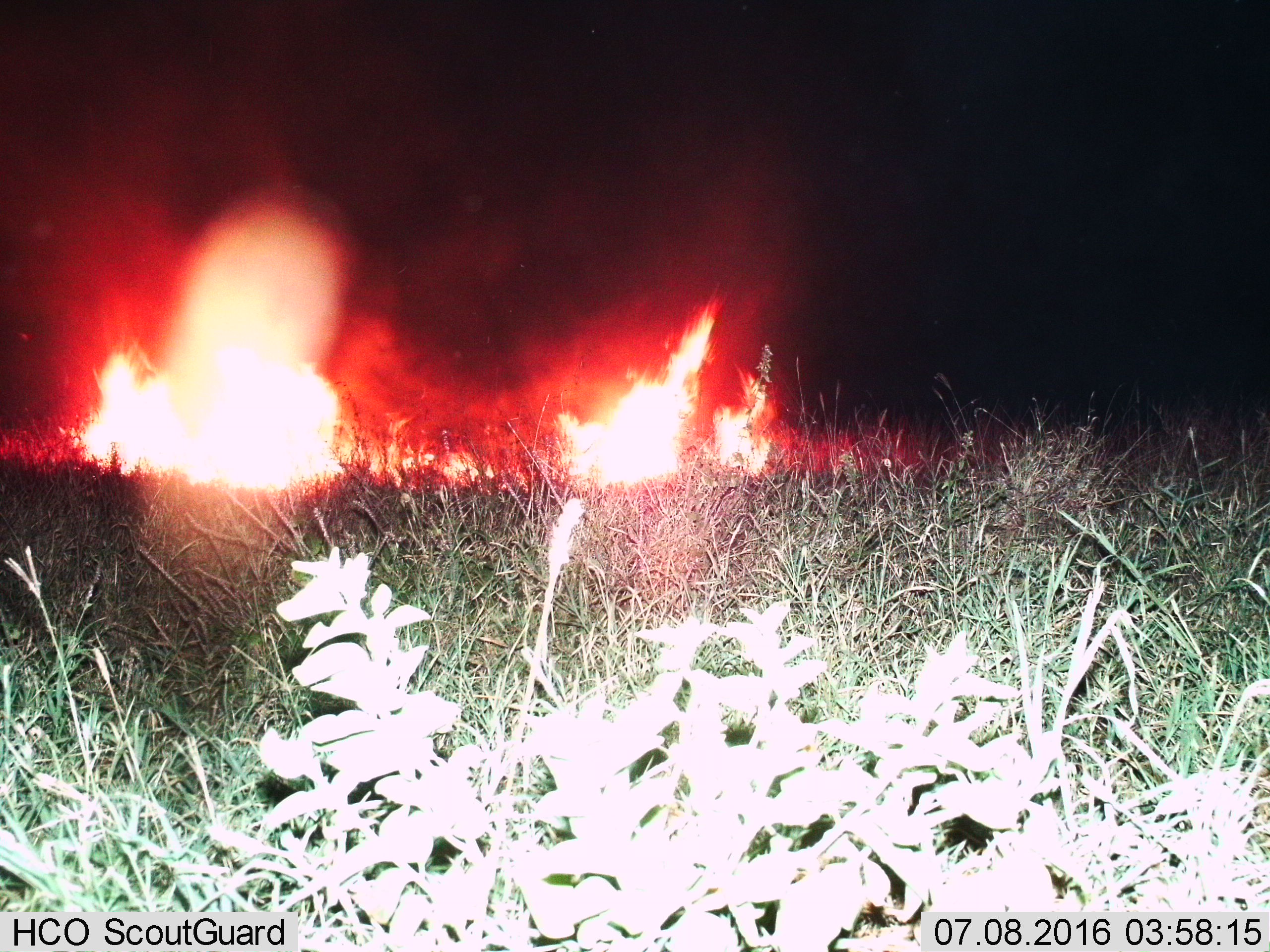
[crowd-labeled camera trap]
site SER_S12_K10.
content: unidentified animal